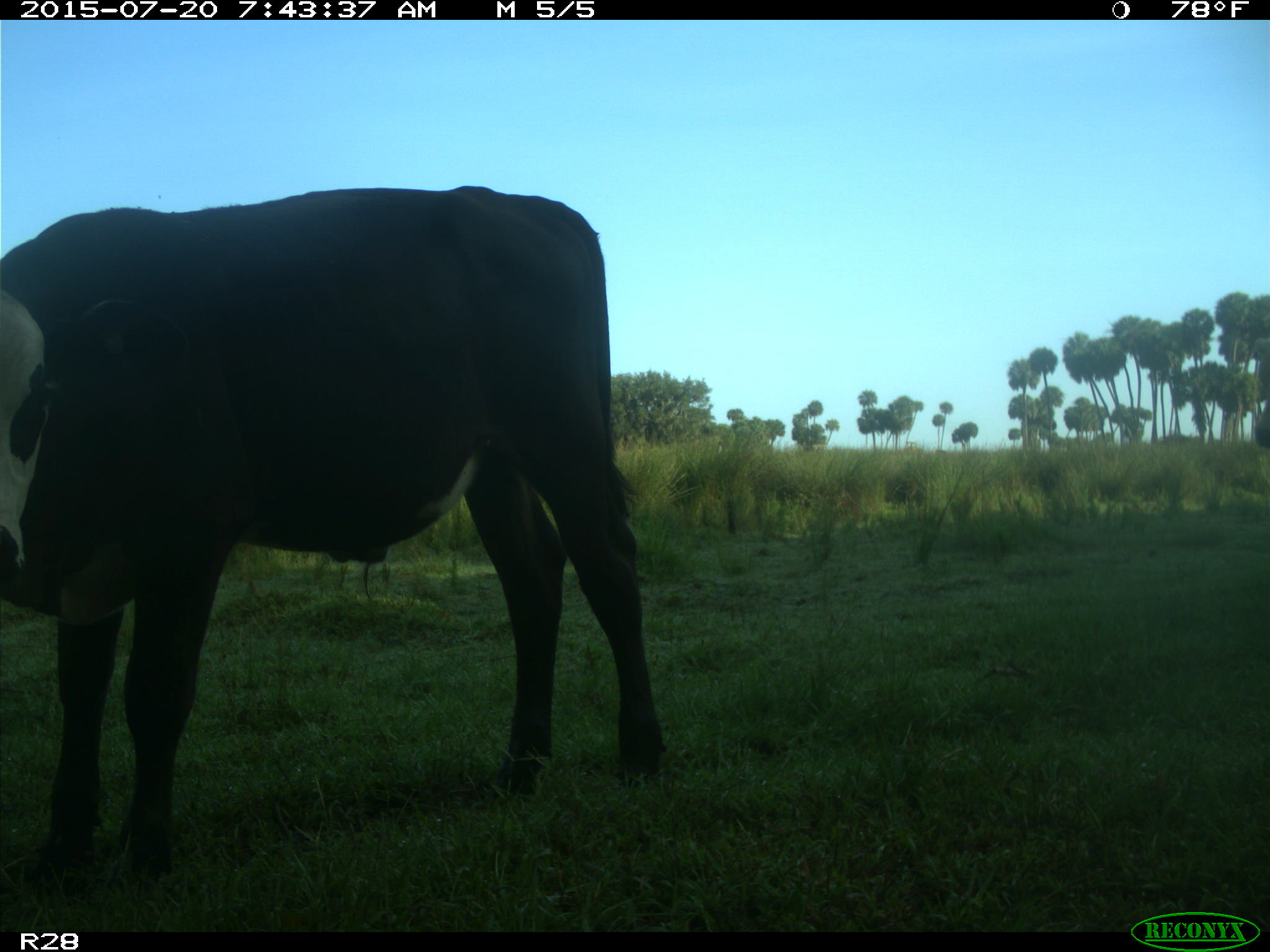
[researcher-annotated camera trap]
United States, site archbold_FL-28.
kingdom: Animalia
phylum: Chordata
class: Mammalia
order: Artiodactyla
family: Bovidae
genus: Bos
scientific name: Bos taurus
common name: domestic cow